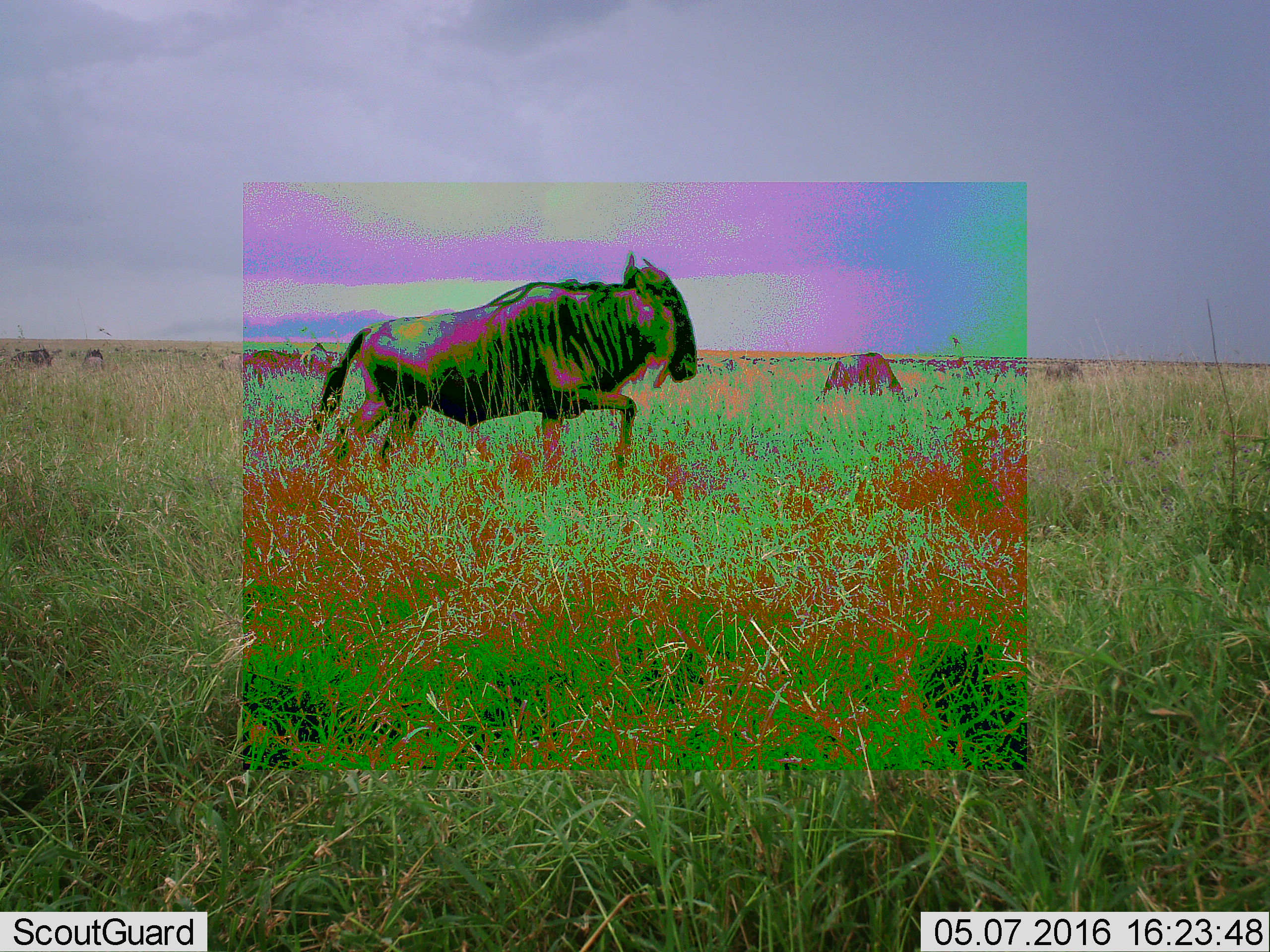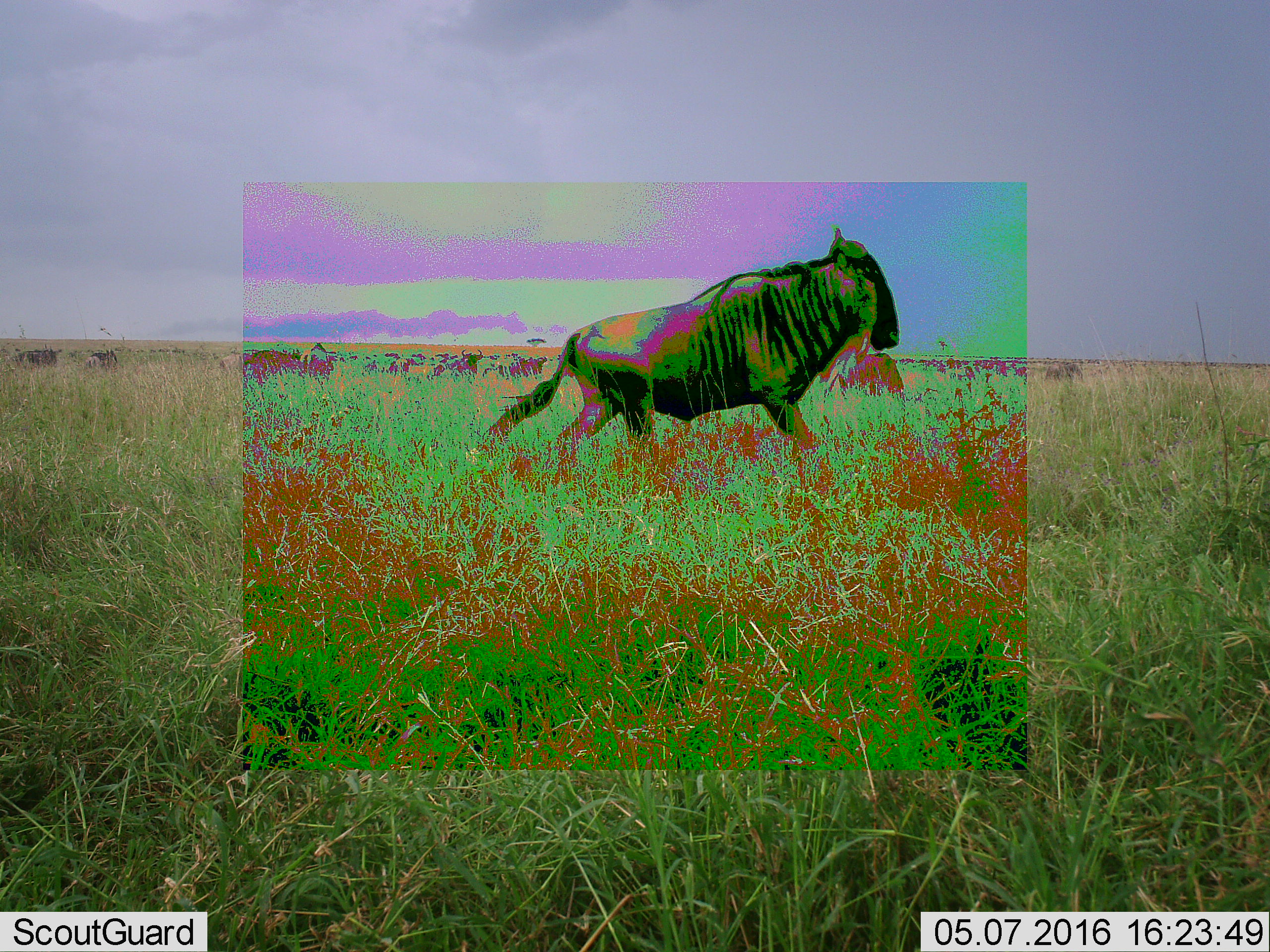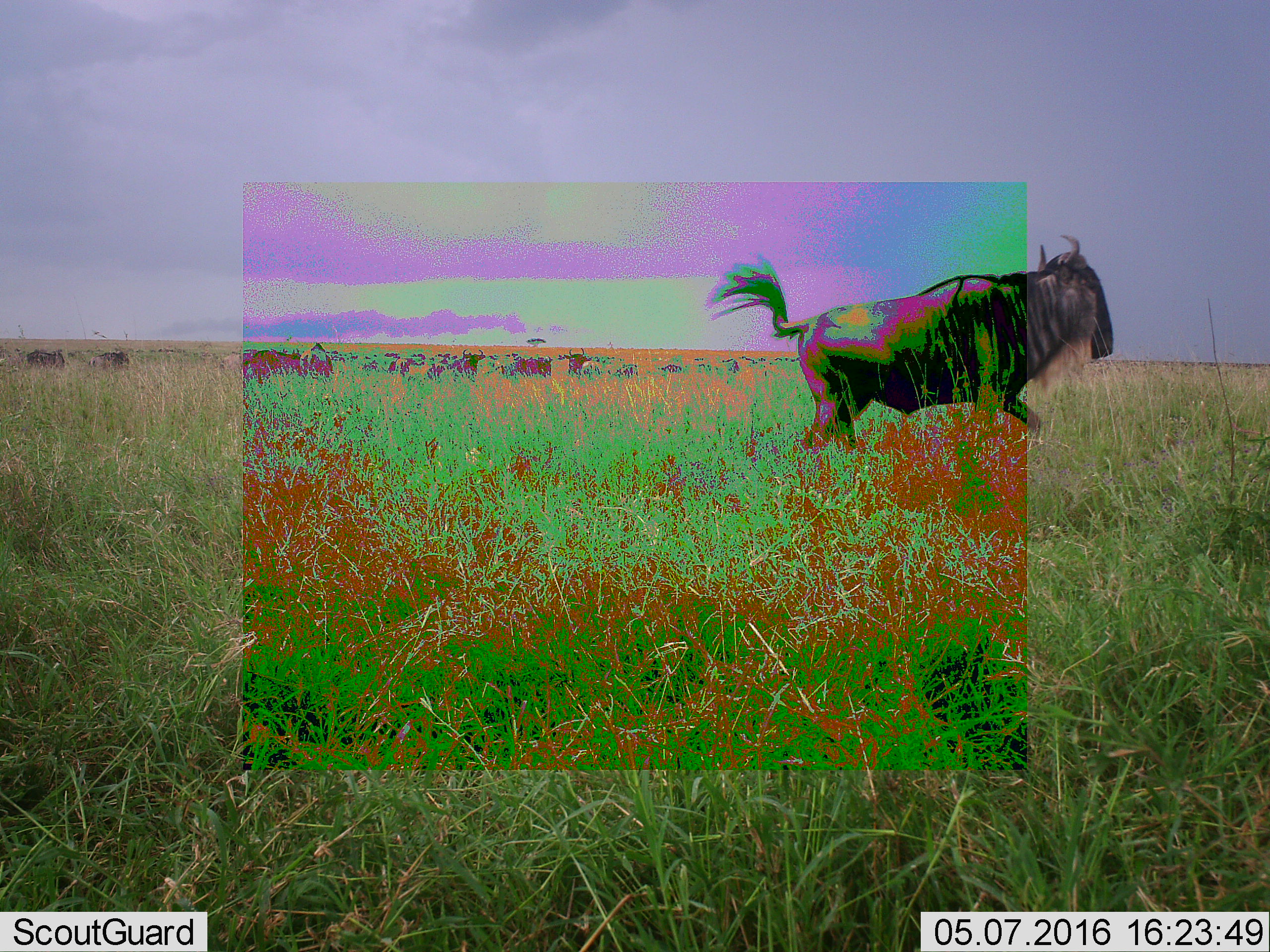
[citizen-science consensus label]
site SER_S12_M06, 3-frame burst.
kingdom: Animalia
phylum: Chordata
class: Mammalia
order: Artiodactyla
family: Bovidae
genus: Connochaetes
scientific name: Connochaetes taurinus taurinus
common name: blue wildebeest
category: wildebeestblue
Wildebeestblue (blue wildebeest) (Connochaetes taurinus taurinus), count 6. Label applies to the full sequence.